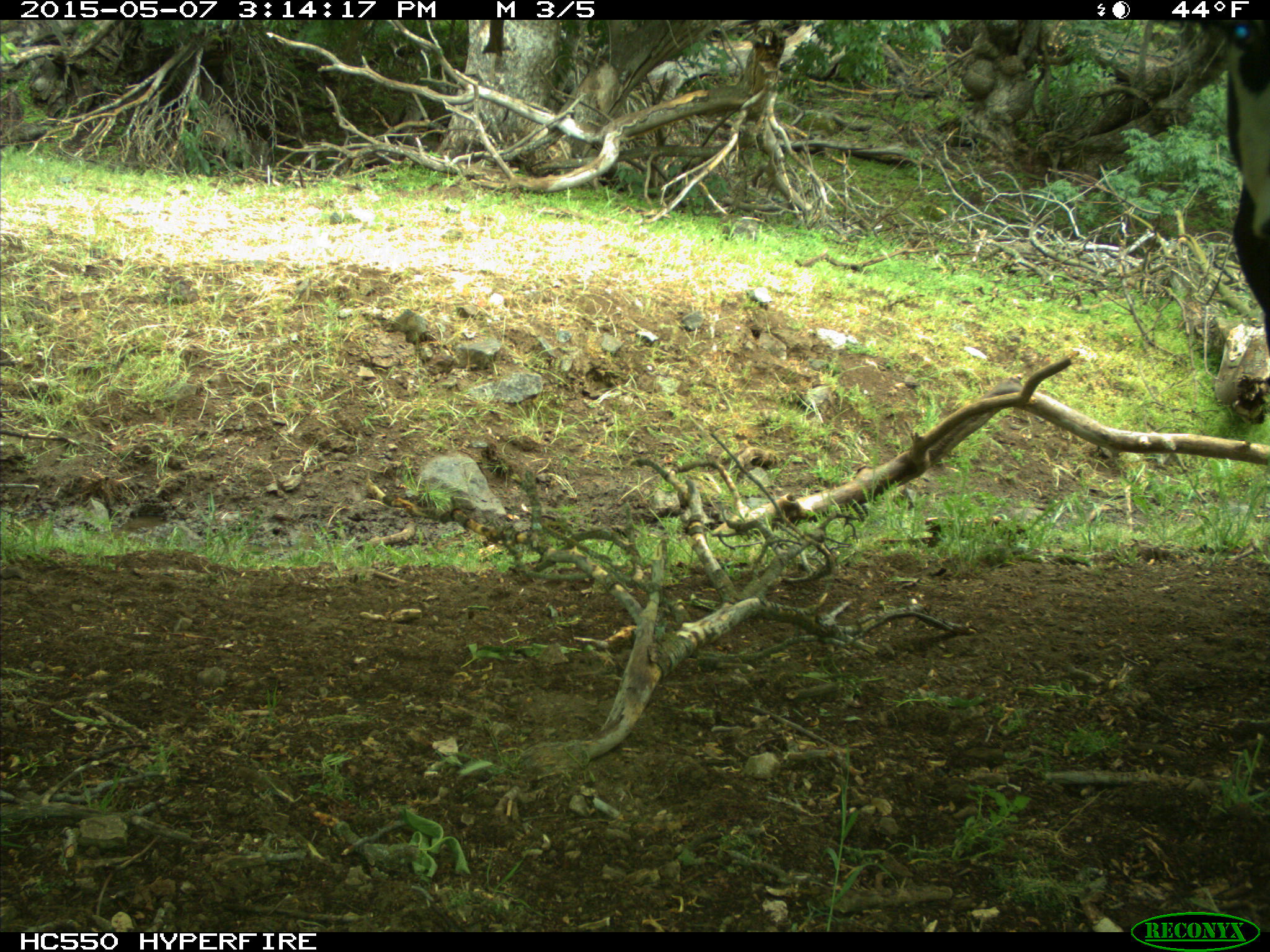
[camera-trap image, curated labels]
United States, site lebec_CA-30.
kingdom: Animalia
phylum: Chordata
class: Mammalia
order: Artiodactyla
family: Bovidae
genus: Bos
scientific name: Bos taurus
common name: domestic cow